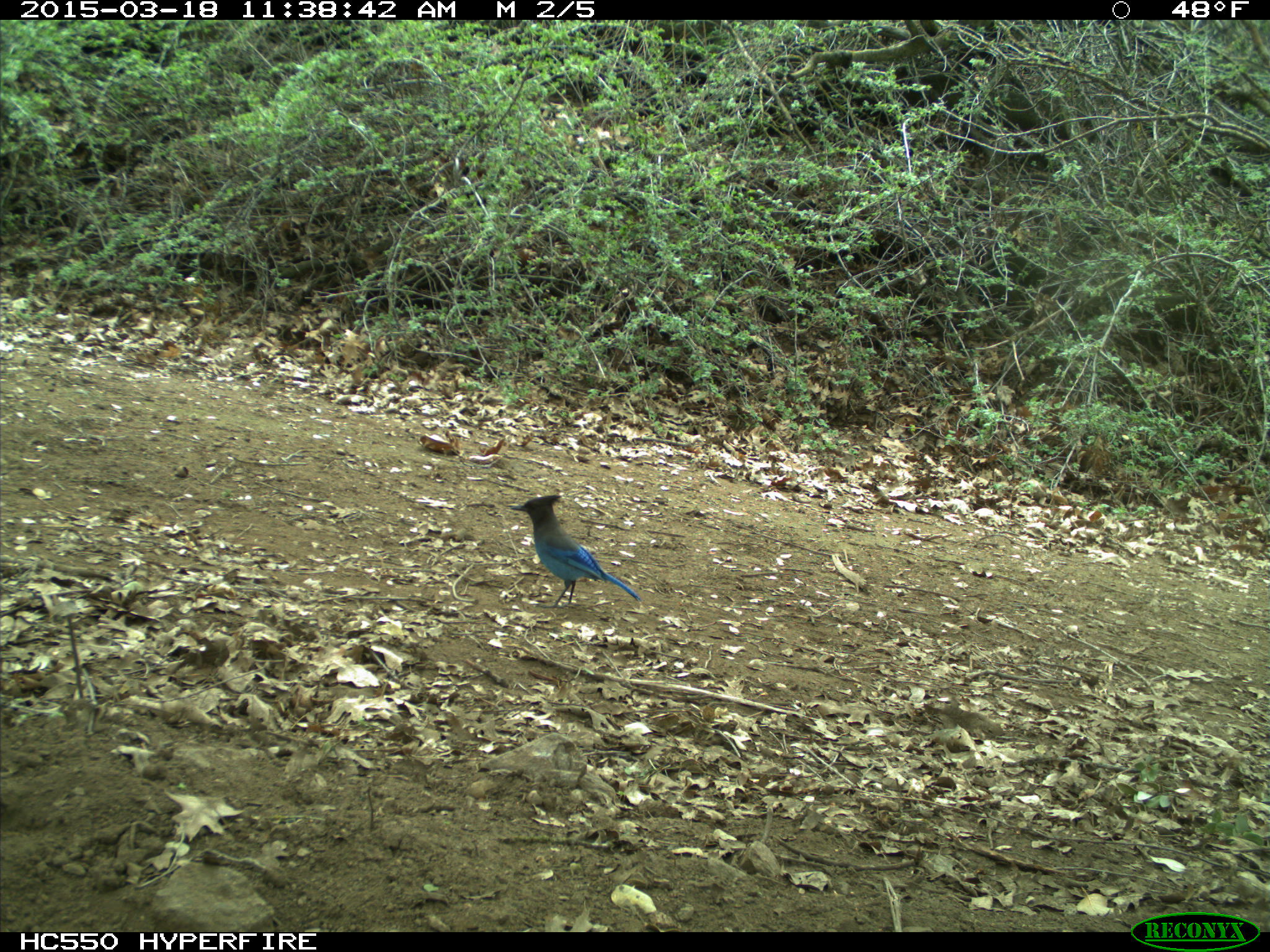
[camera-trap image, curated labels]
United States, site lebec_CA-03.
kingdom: Animalia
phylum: Chordata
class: Aves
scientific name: Aves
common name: birds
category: unidentified bird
Unidentified bird (birds) (Aves).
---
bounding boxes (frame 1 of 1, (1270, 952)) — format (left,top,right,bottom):
animal: (508,494,642,608)